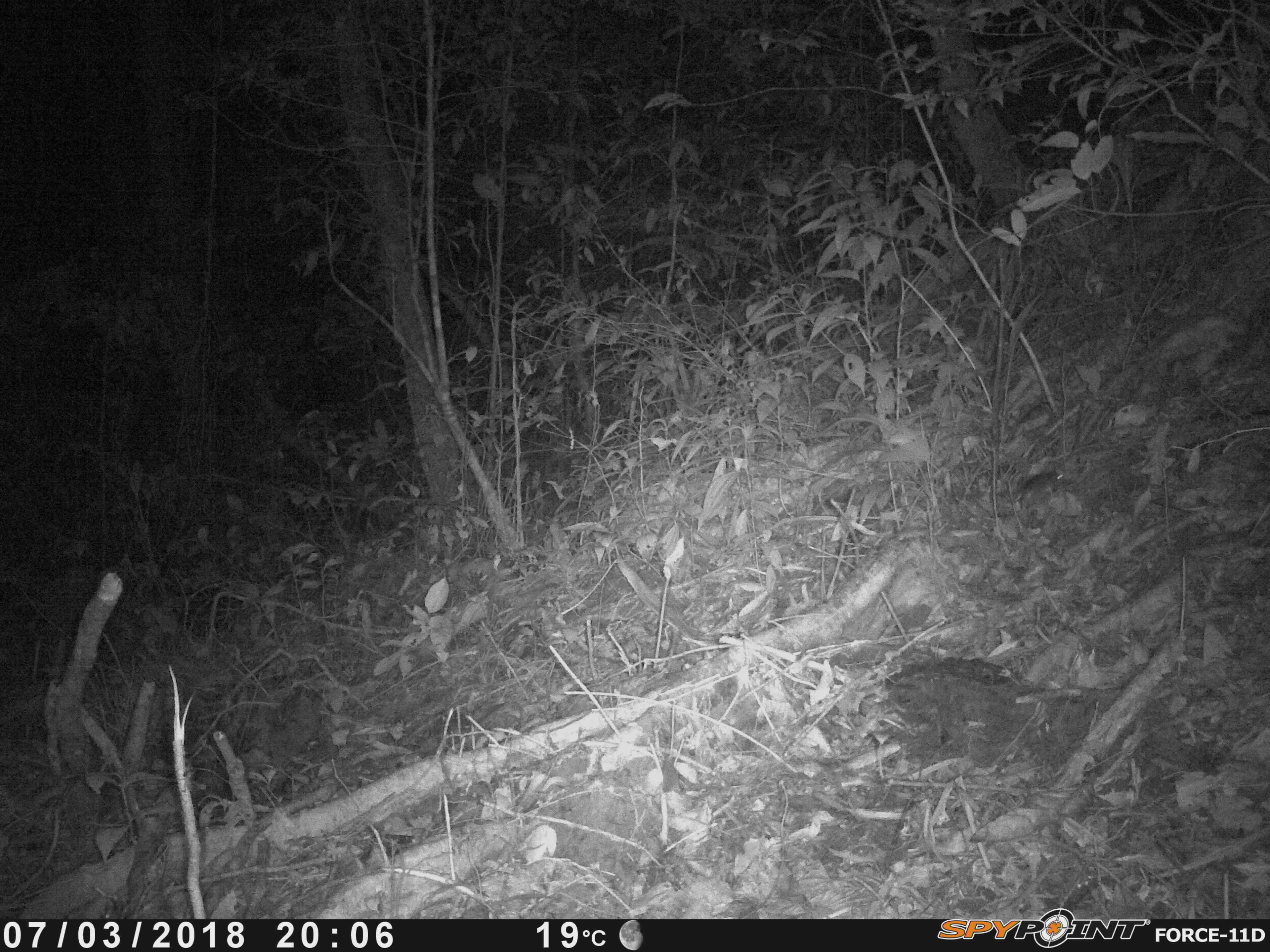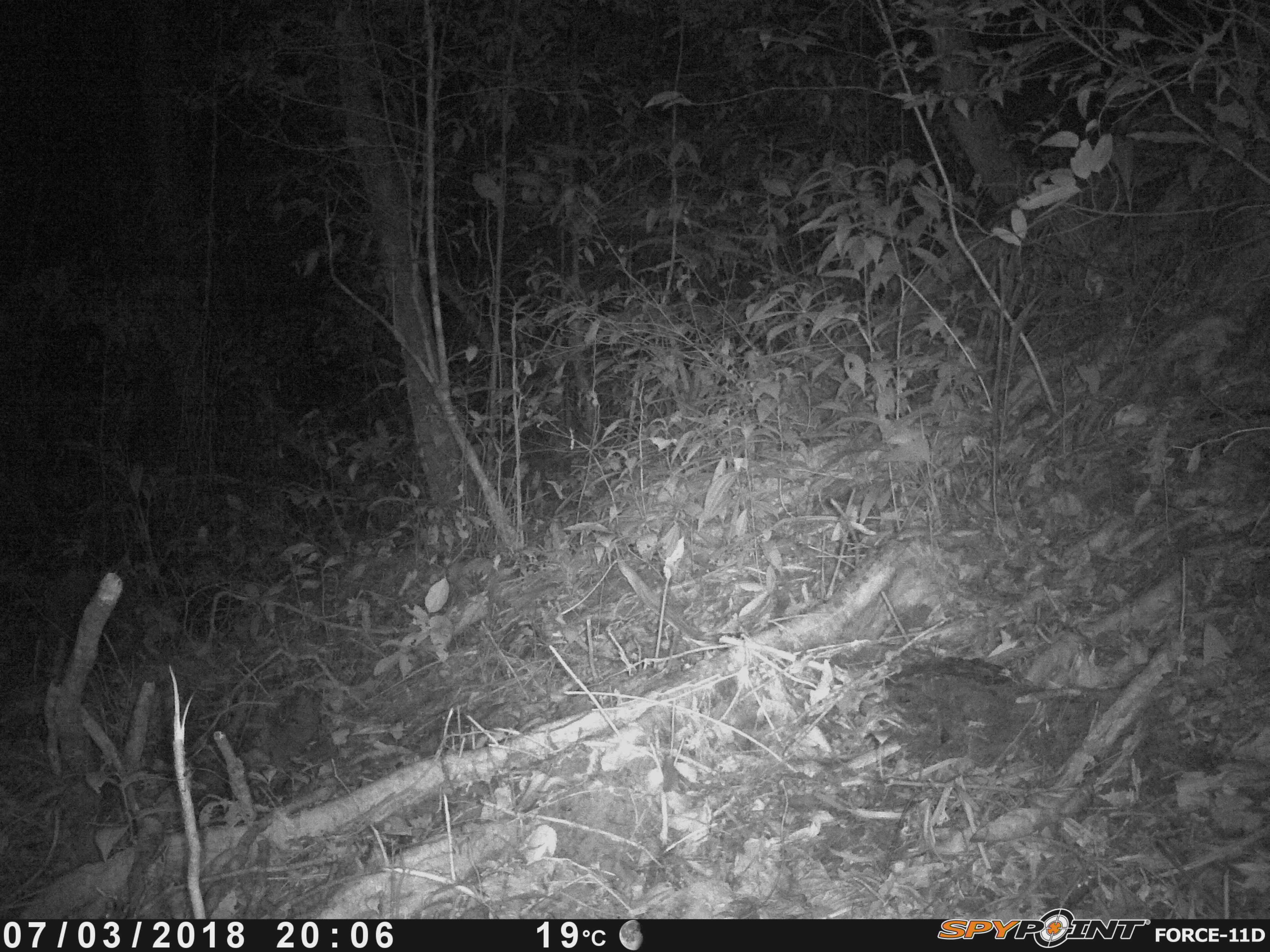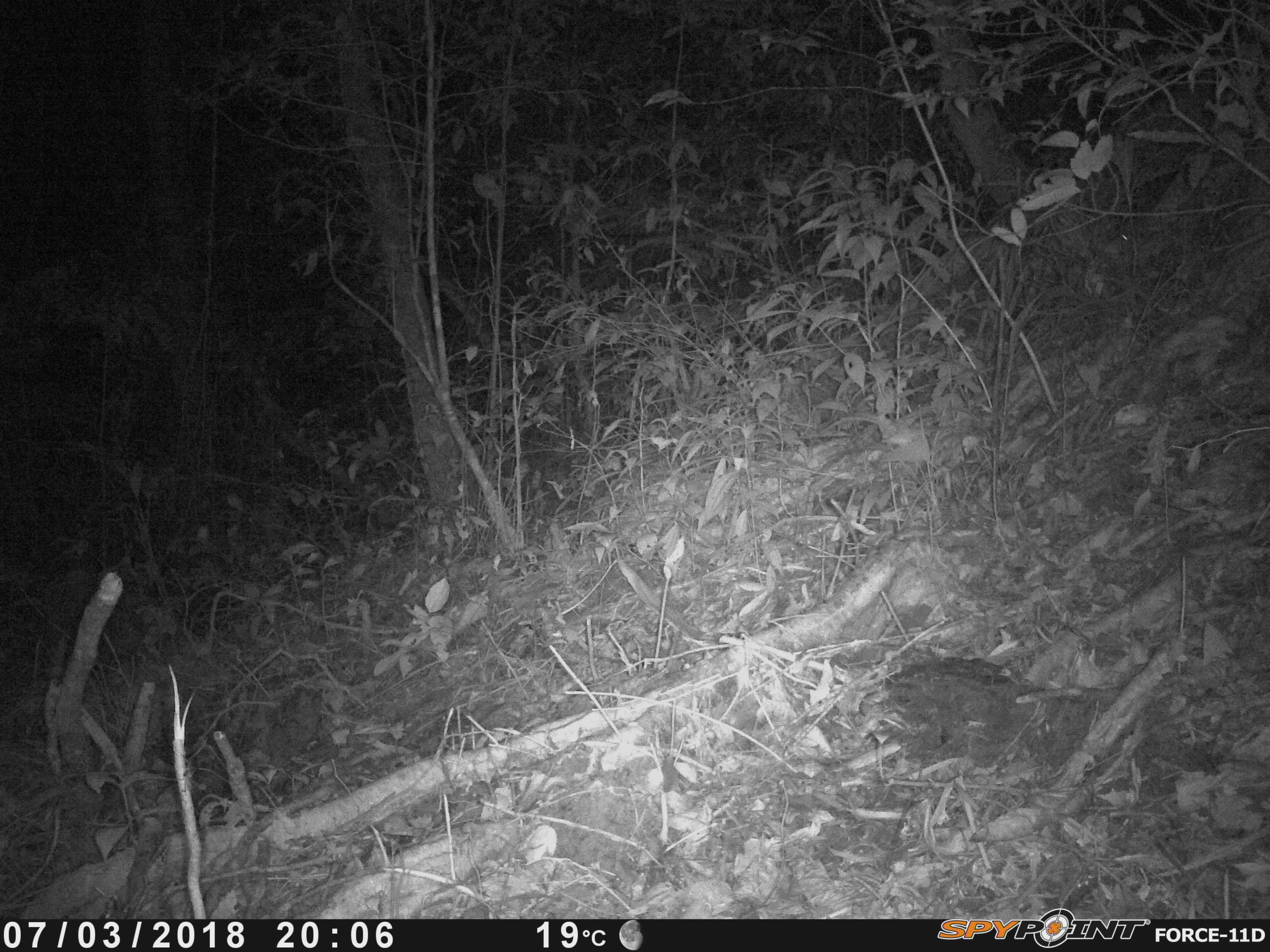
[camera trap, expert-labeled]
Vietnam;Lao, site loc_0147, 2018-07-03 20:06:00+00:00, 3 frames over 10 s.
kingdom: Animalia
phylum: Chordata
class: Mammalia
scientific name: Mammalia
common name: mammal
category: unidentified small mammal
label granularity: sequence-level